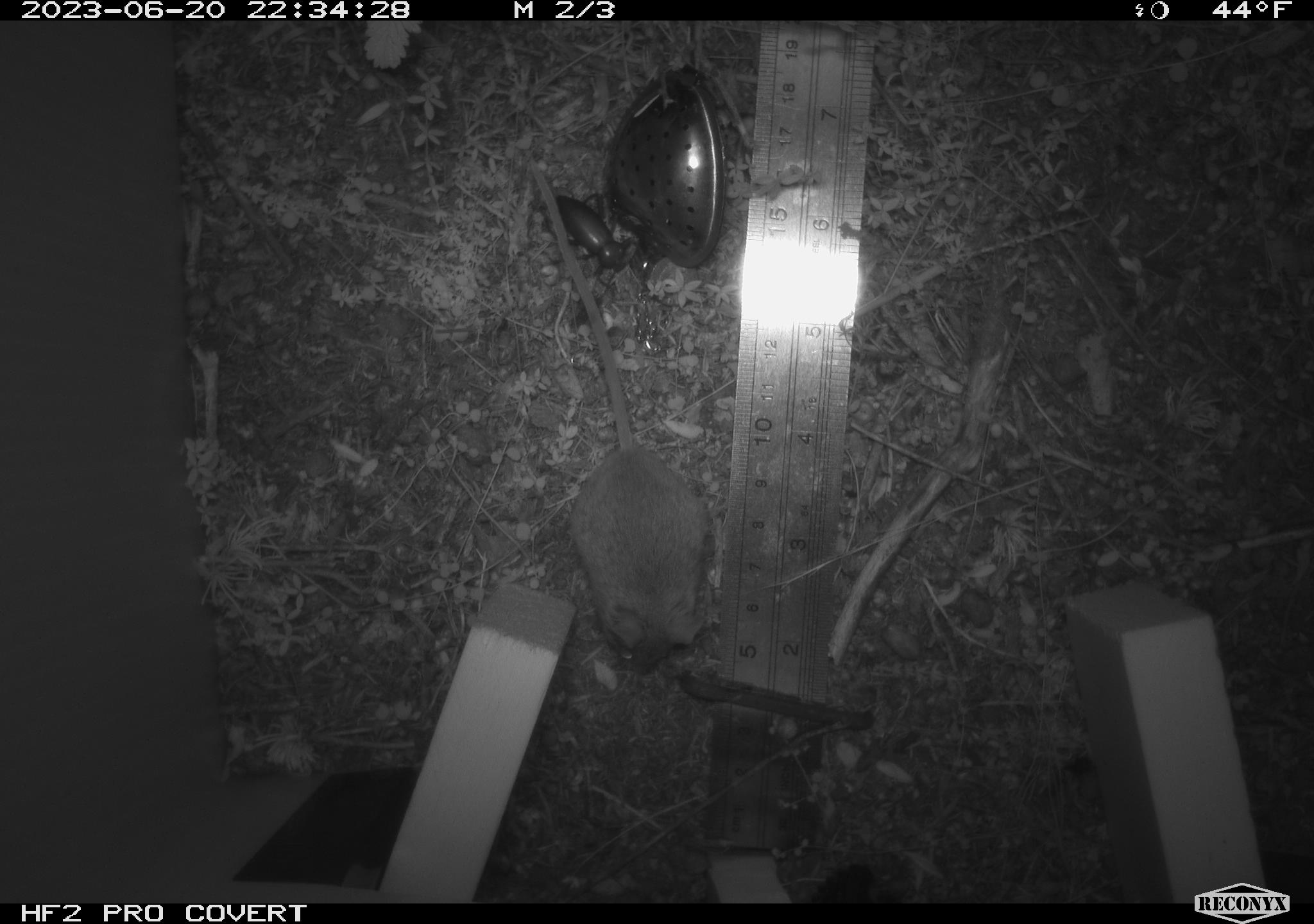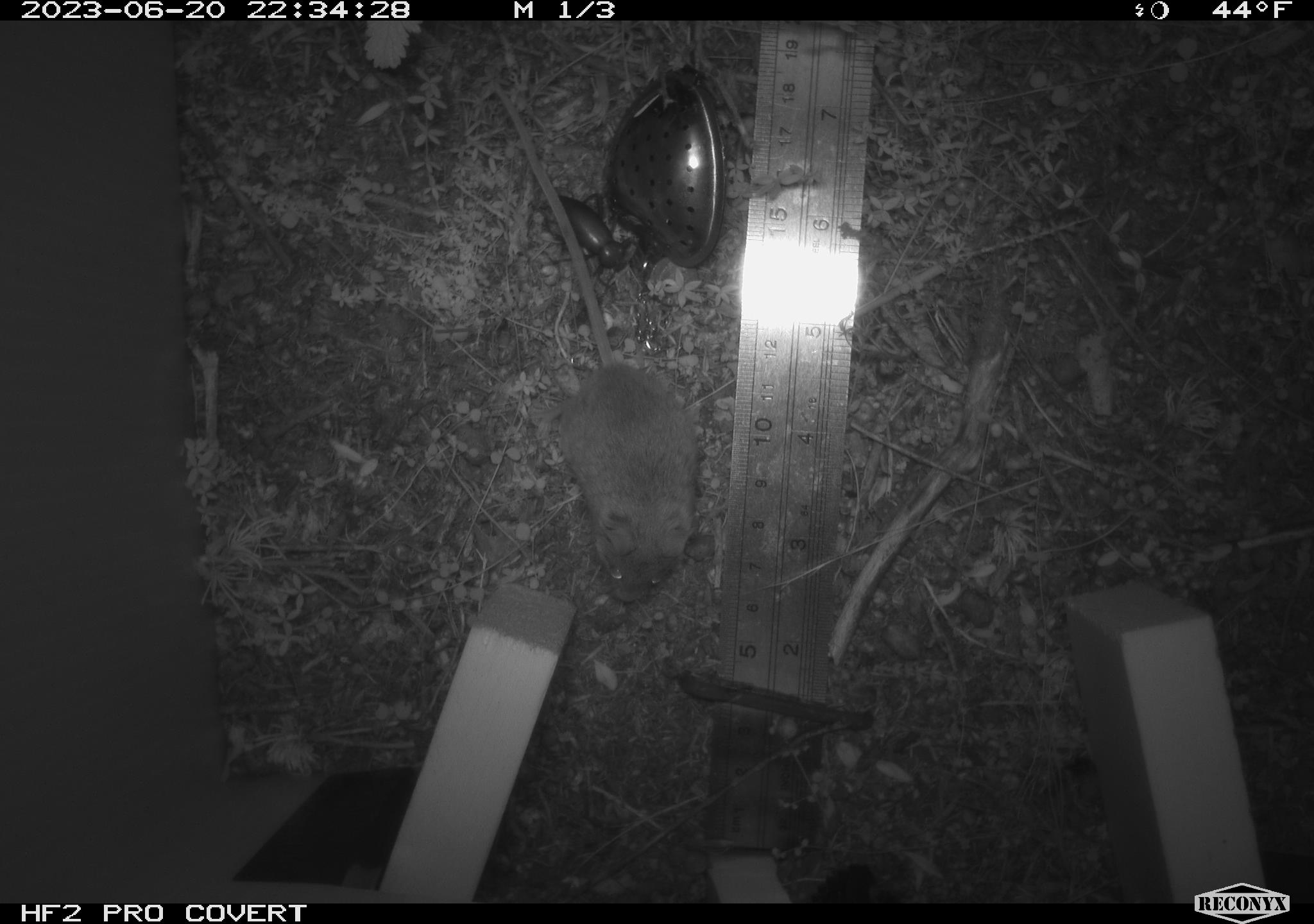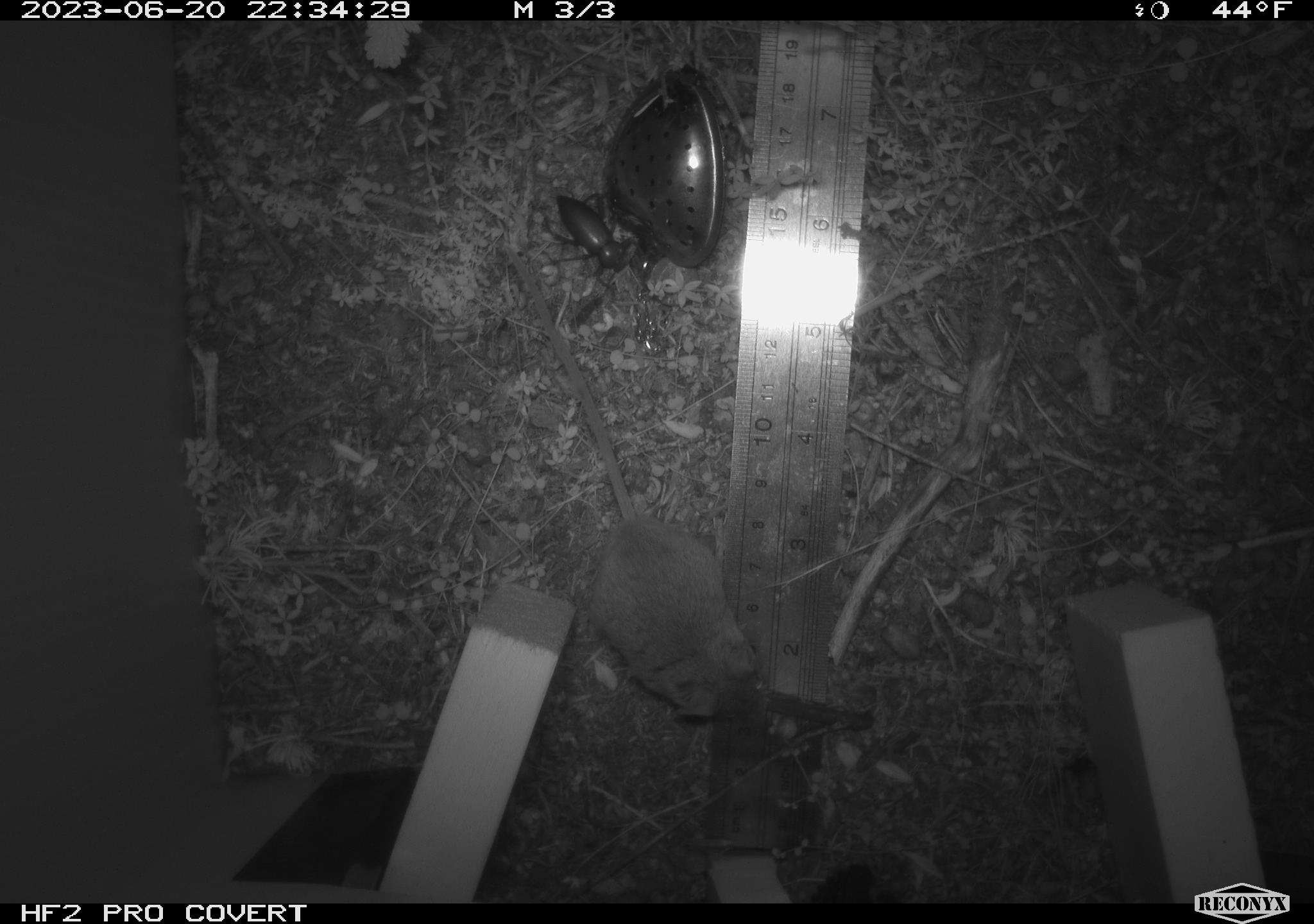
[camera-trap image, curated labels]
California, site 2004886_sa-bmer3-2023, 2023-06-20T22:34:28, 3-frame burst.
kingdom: Animalia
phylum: Chordata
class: Mammalia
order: Rodentia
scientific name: Rodentia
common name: mouse species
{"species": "mouse species (Rodentia)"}